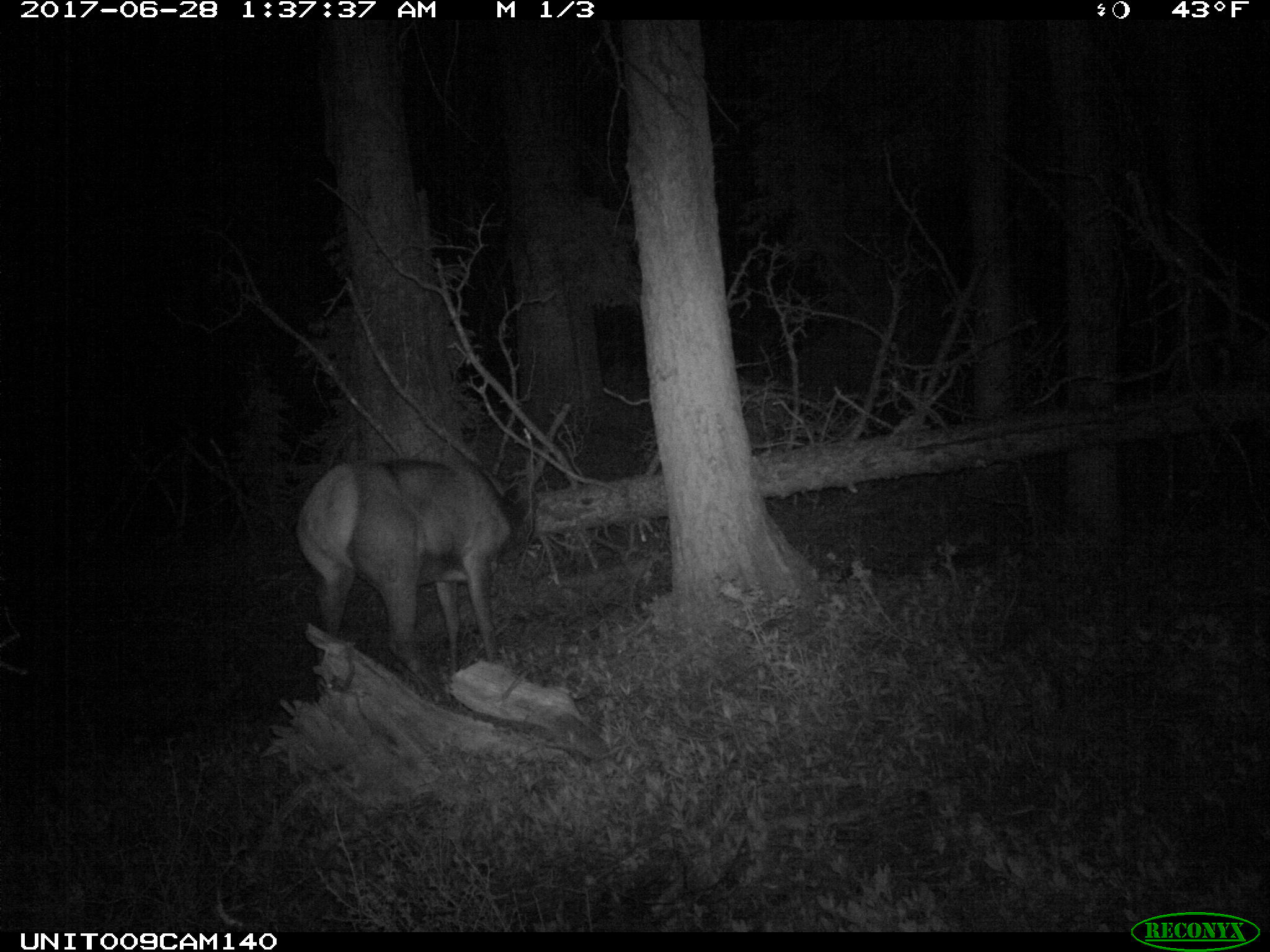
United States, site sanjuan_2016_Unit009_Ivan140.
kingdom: Animalia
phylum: Chordata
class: Mammalia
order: Artiodactyla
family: Cervidae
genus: Cervus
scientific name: Cervus elaphus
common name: red deer